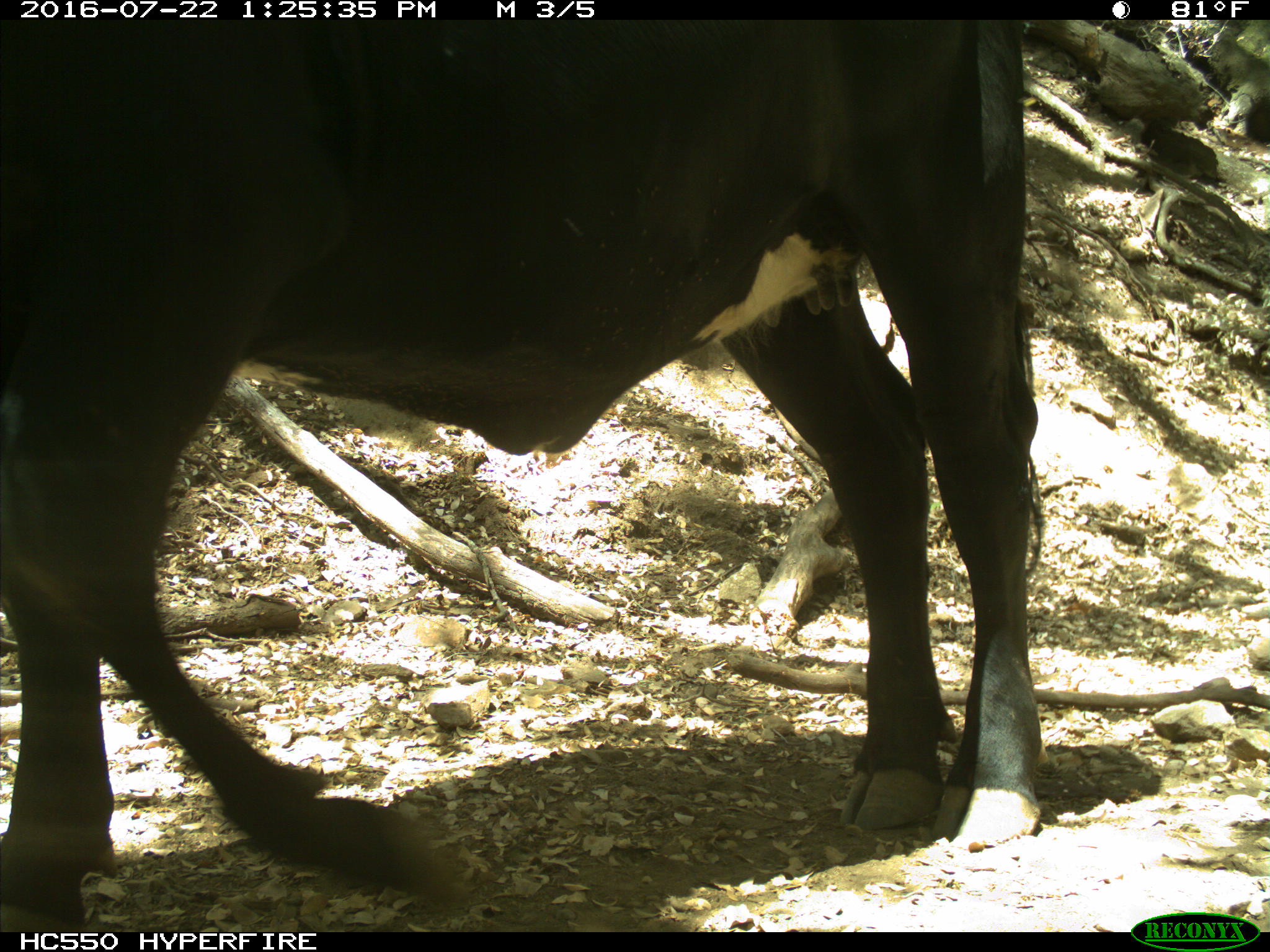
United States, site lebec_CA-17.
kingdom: Animalia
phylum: Chordata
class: Mammalia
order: Artiodactyla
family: Bovidae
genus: Bos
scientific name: Bos taurus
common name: domestic cow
Bos taurus (domestic cow).